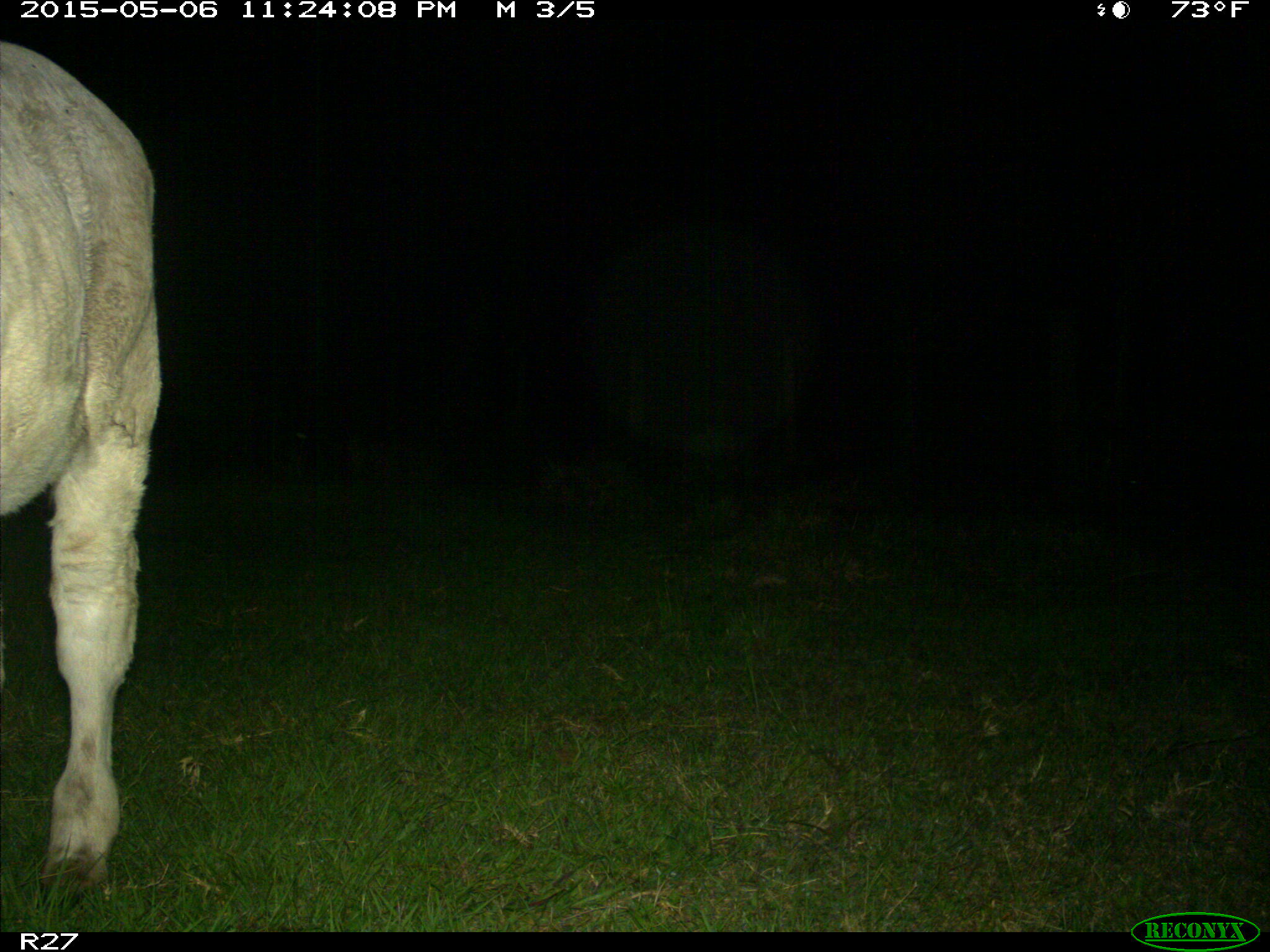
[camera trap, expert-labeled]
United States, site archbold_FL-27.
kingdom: Animalia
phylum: Chordata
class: Mammalia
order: Artiodactyla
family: Bovidae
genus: Bos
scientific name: Bos taurus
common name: domestic cow